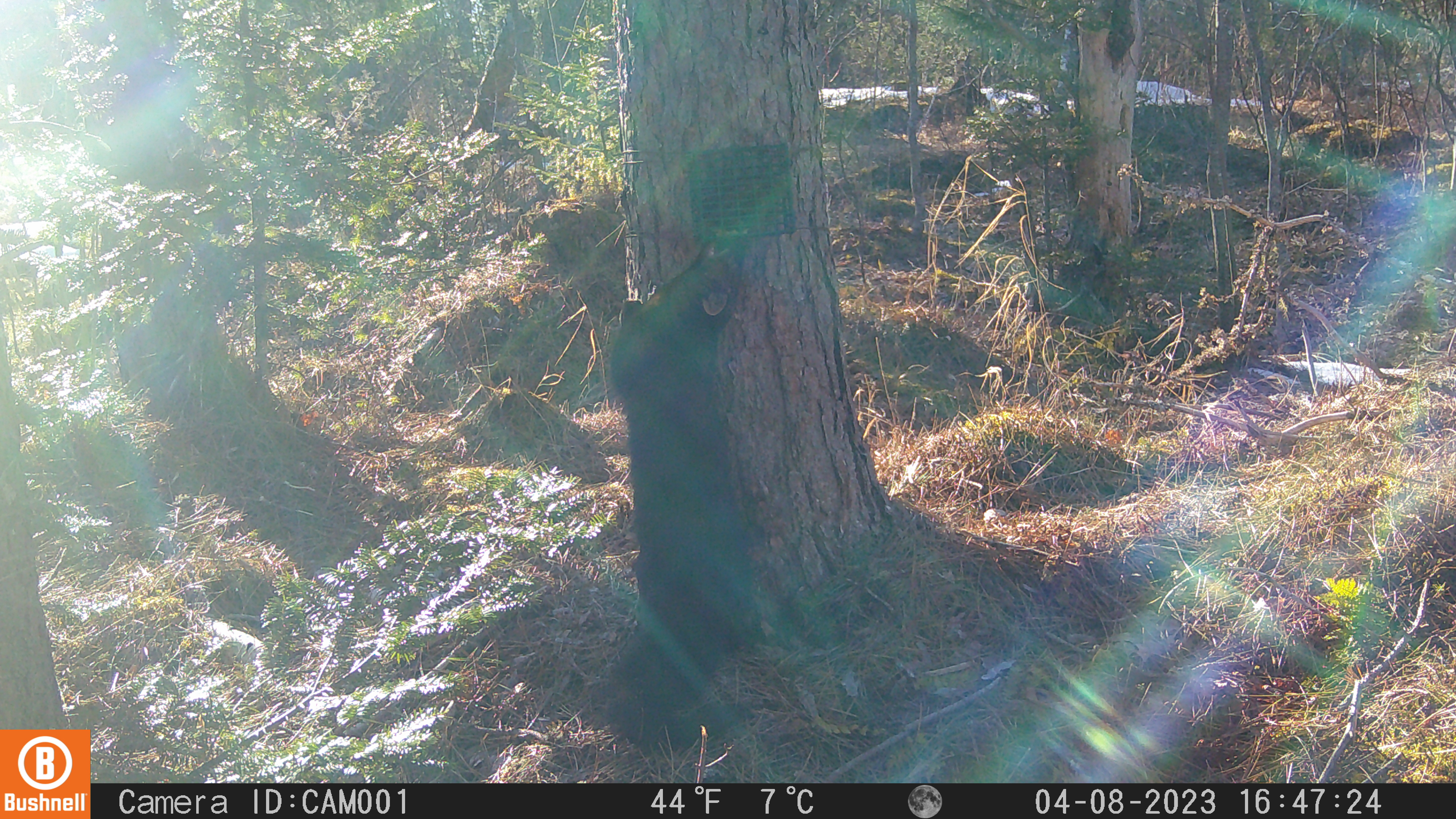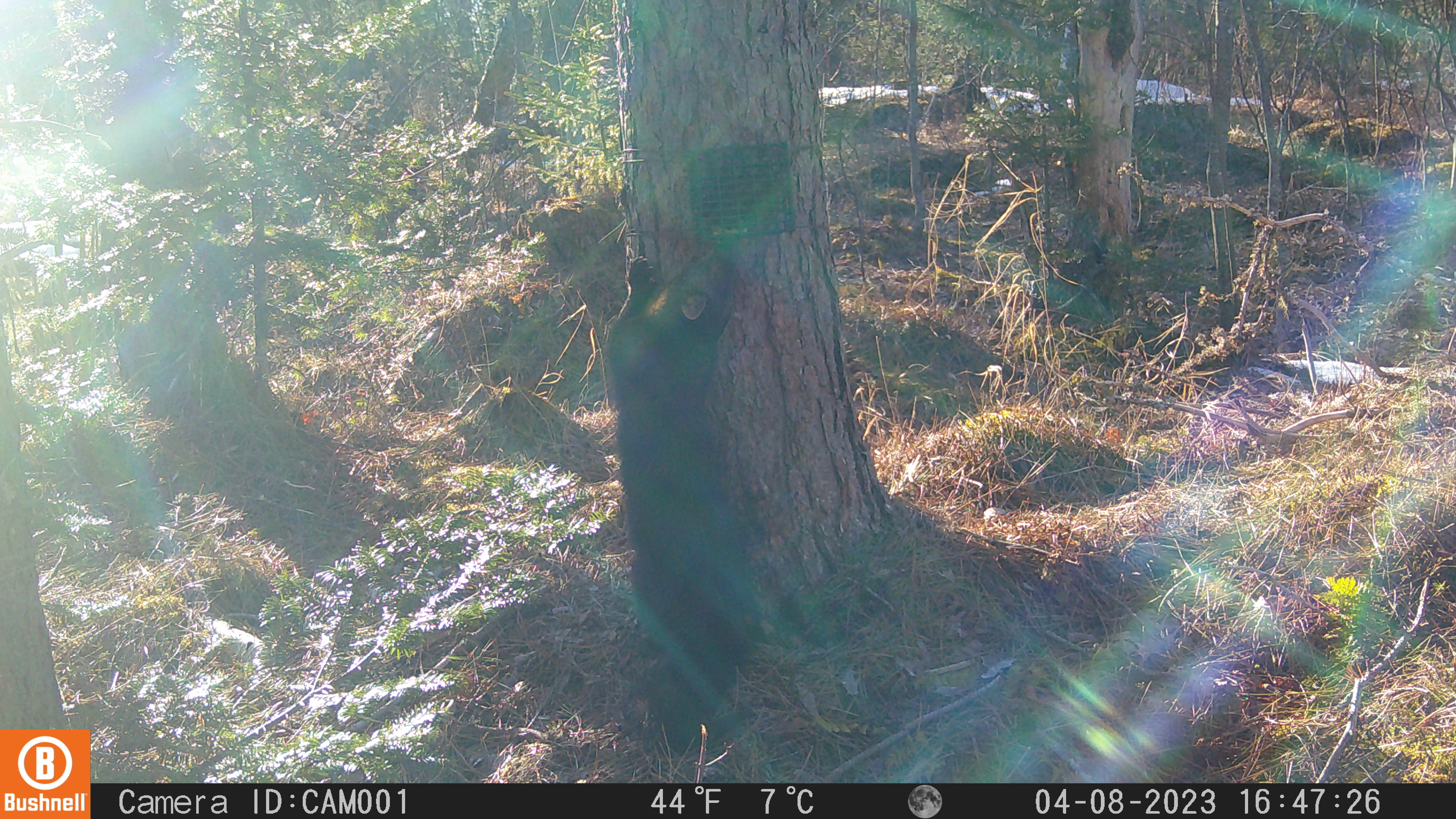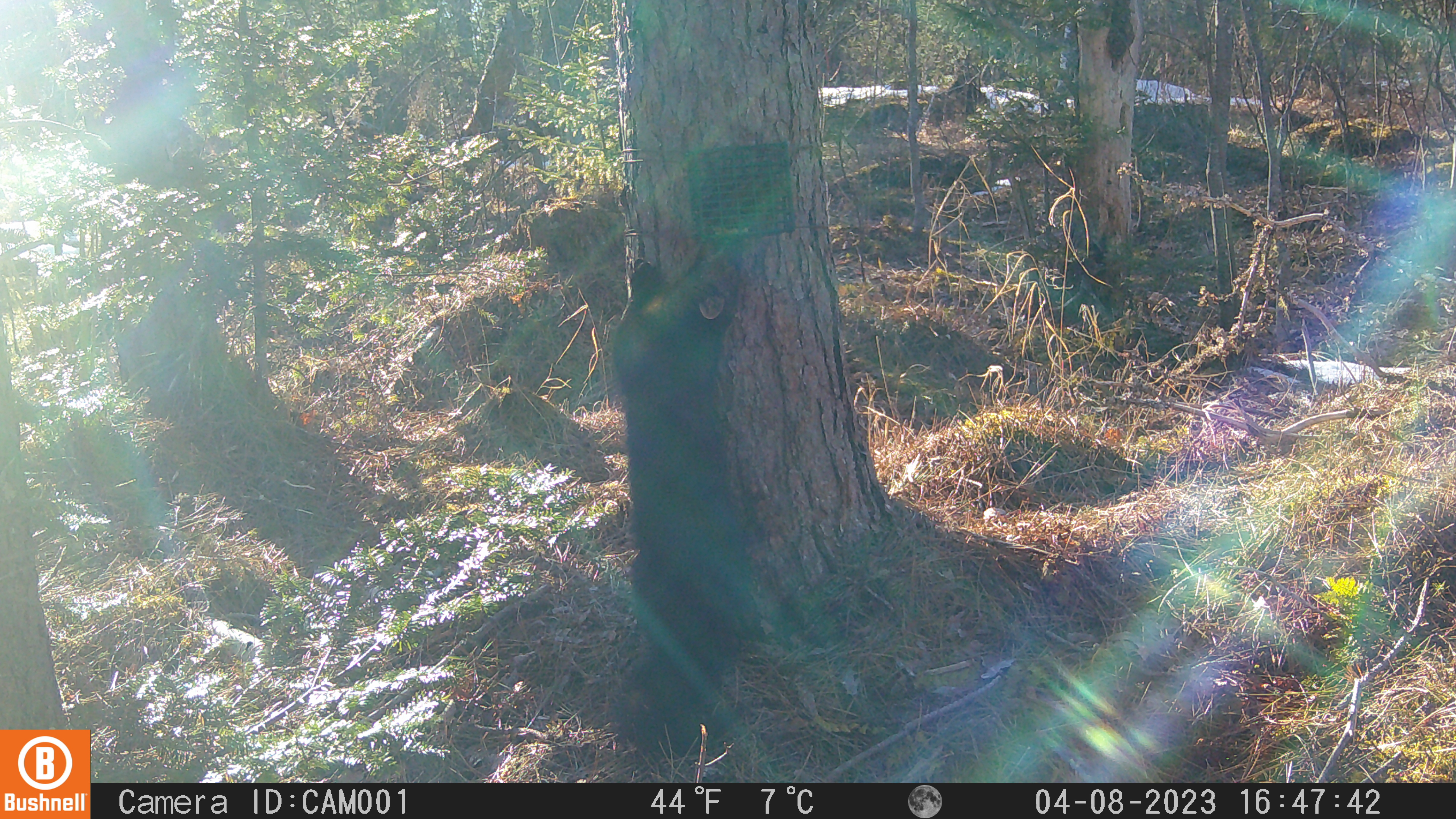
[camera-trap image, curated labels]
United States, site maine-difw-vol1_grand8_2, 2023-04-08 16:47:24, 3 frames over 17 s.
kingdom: Animalia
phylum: Chordata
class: Mammalia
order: Carnivora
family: Mustelidae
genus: Pekania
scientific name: Pekania pennanti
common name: fisher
Fisher (Pekania pennanti).